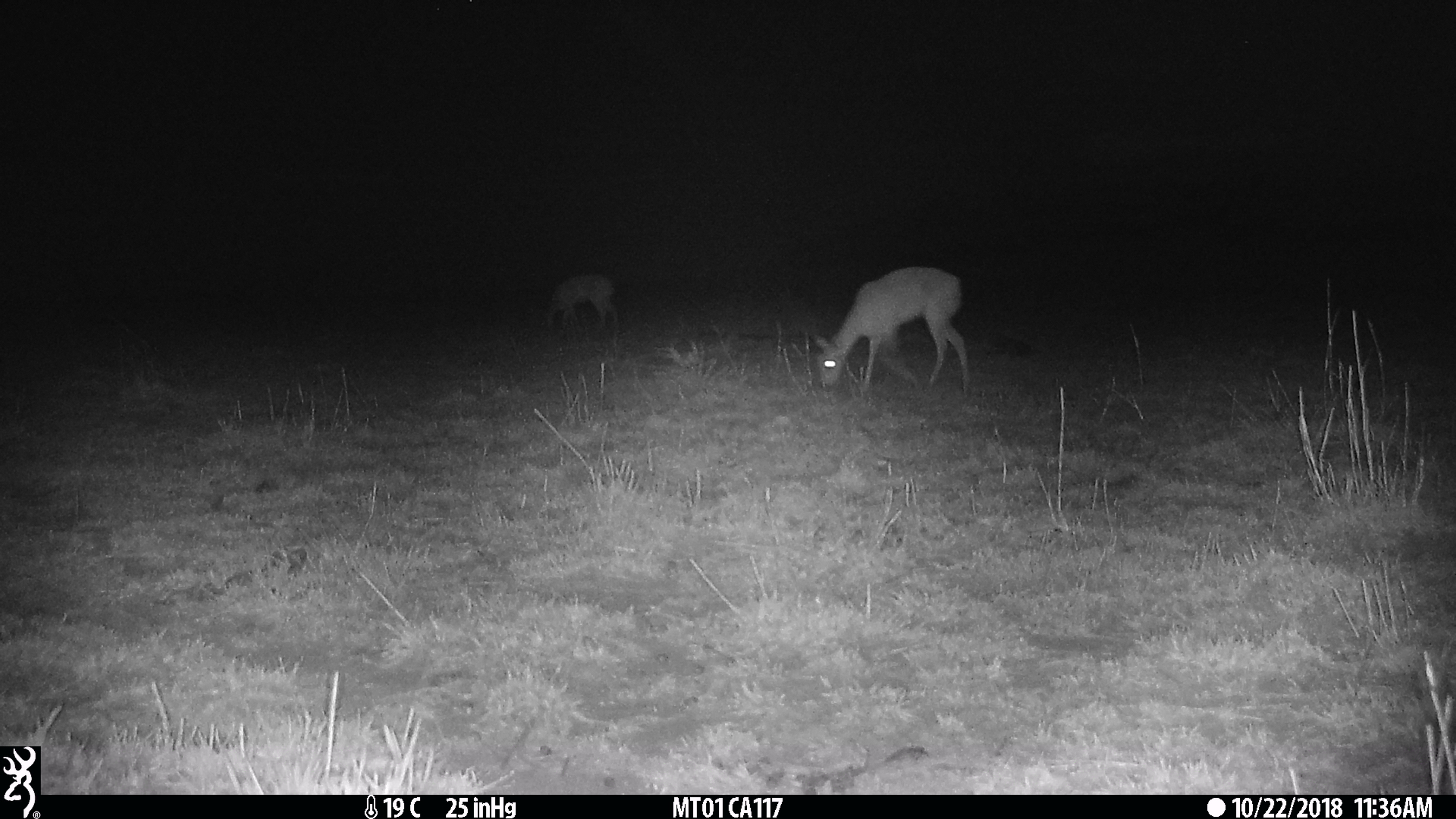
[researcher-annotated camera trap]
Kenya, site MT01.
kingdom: Animalia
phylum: Chordata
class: Mammalia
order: Artiodactyla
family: Bovidae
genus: Ourebia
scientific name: Ourebia ourebi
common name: oribi